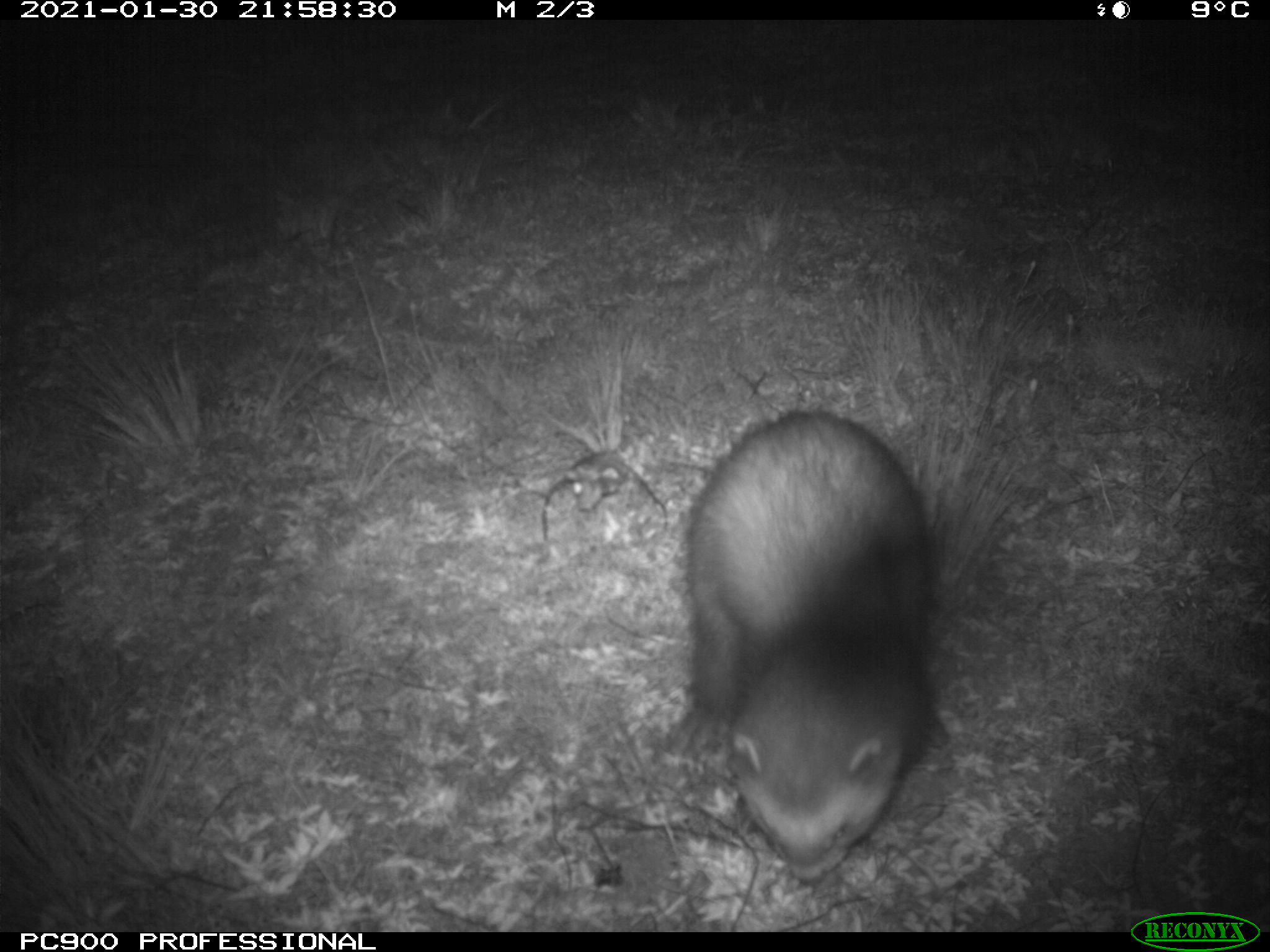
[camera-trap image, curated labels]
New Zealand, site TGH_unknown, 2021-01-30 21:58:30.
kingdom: Animalia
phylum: Chordata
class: Mammalia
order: Carnivora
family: Mustelidae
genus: Mustela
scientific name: Mustela furo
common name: ferret